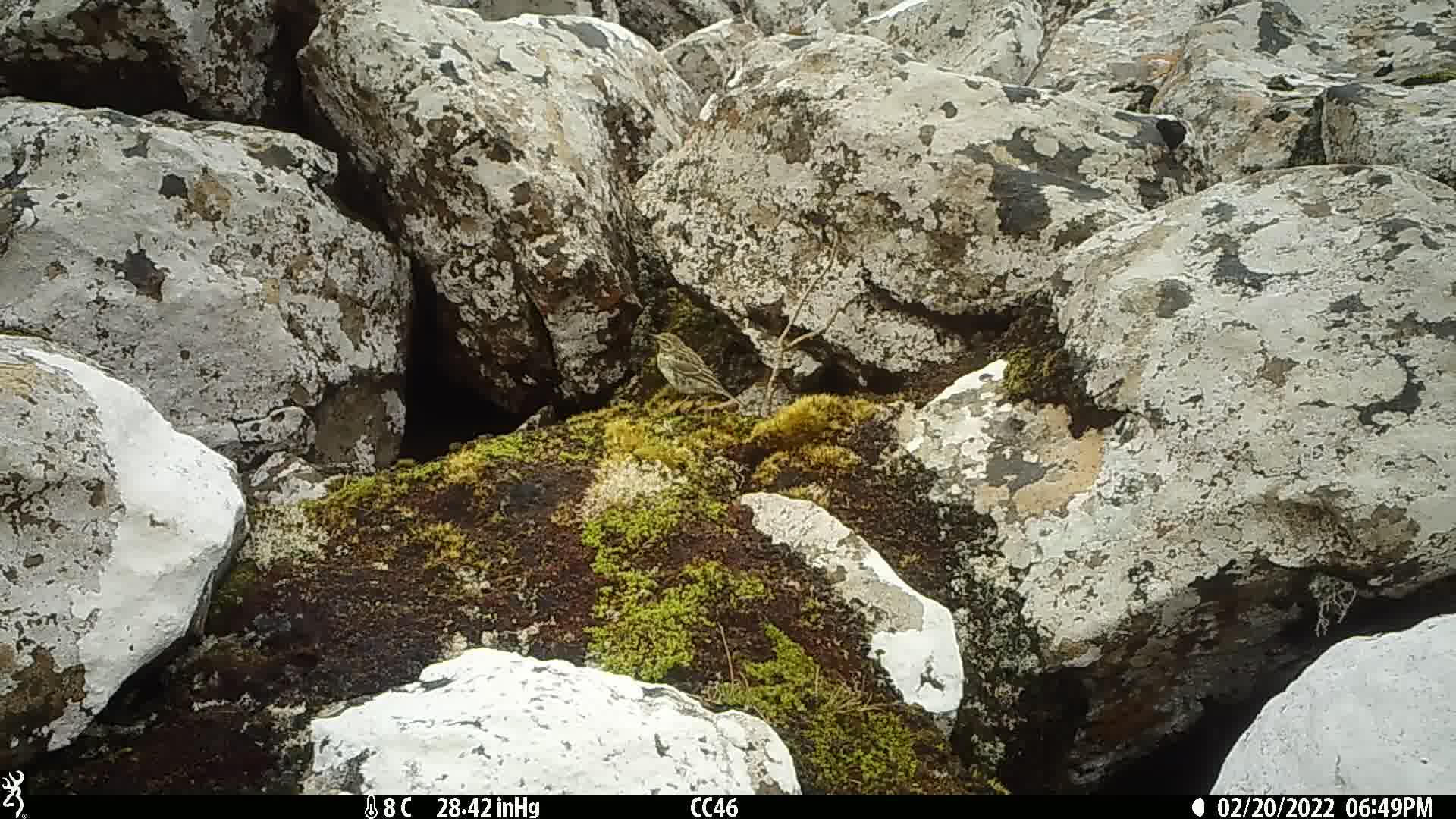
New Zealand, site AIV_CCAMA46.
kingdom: Animalia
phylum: Chordata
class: Aves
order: Passeriformes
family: Motacillidae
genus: Anthus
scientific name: Anthus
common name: pipit